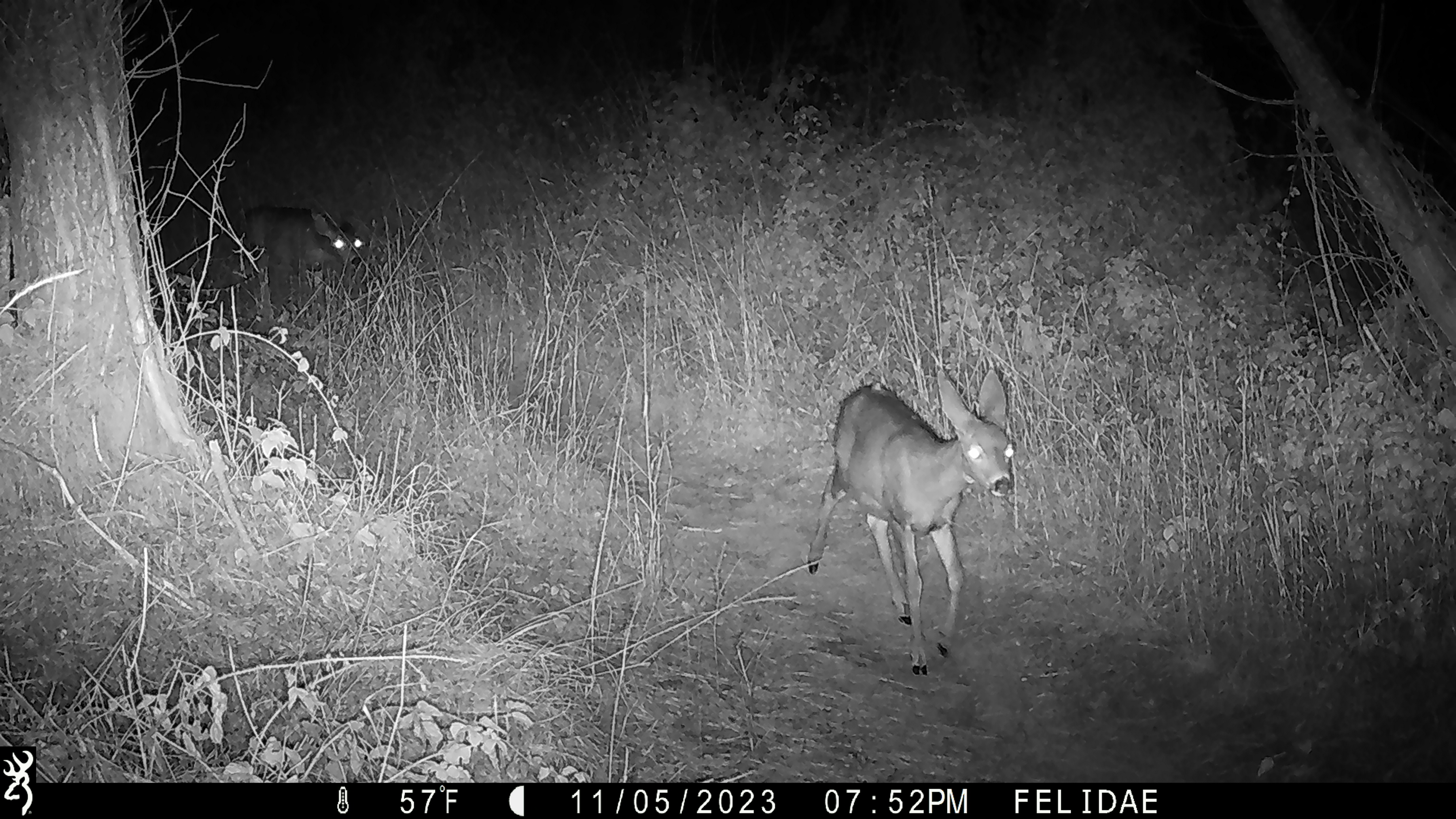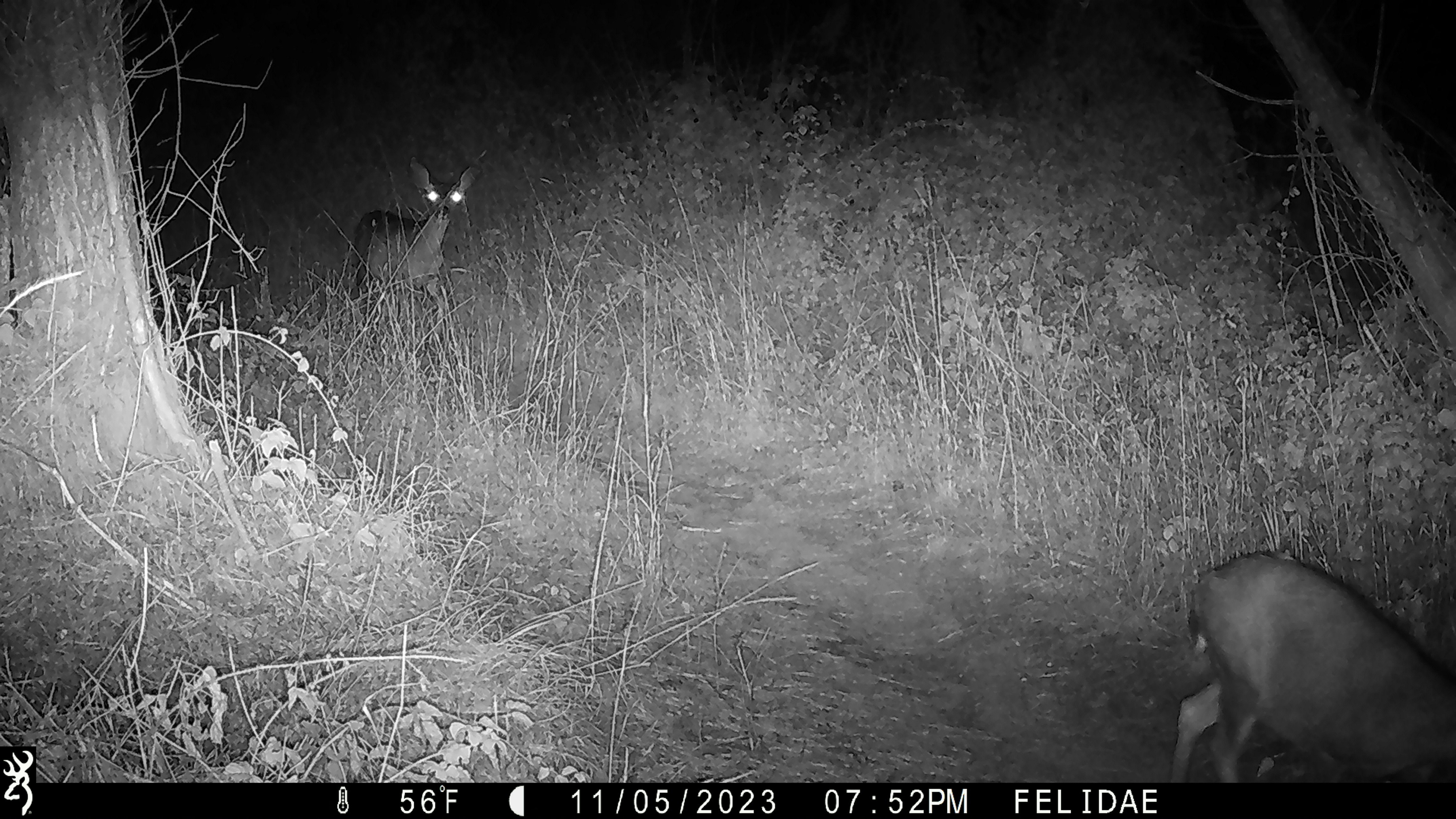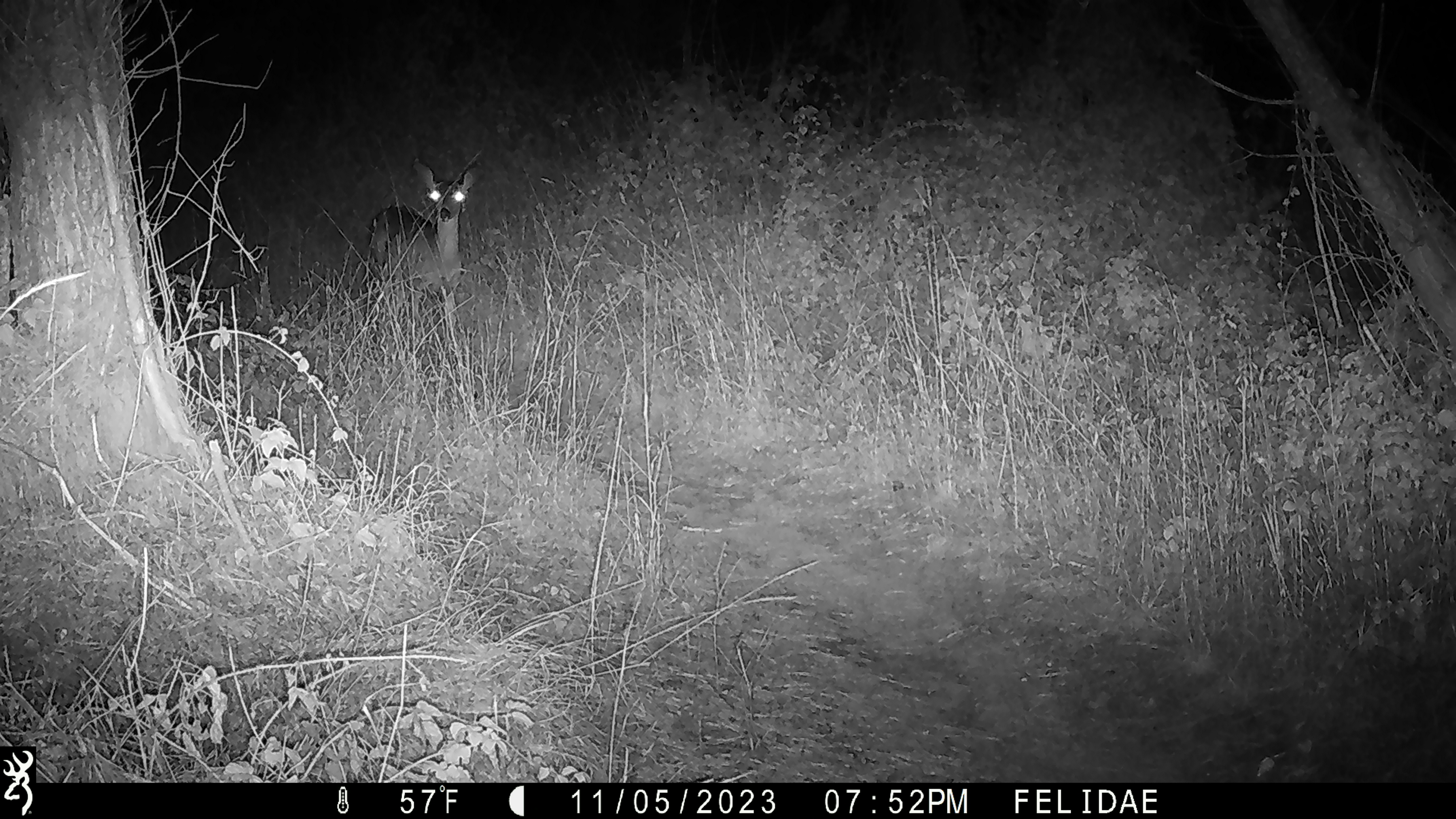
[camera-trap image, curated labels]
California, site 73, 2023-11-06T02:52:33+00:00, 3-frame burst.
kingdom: Animalia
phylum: Chordata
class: Mammalia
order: Artiodactyla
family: Cervidae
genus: Odocoileus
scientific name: Odocoileus hemionus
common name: mule deer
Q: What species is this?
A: Mule deer (Odocoileus hemionus).